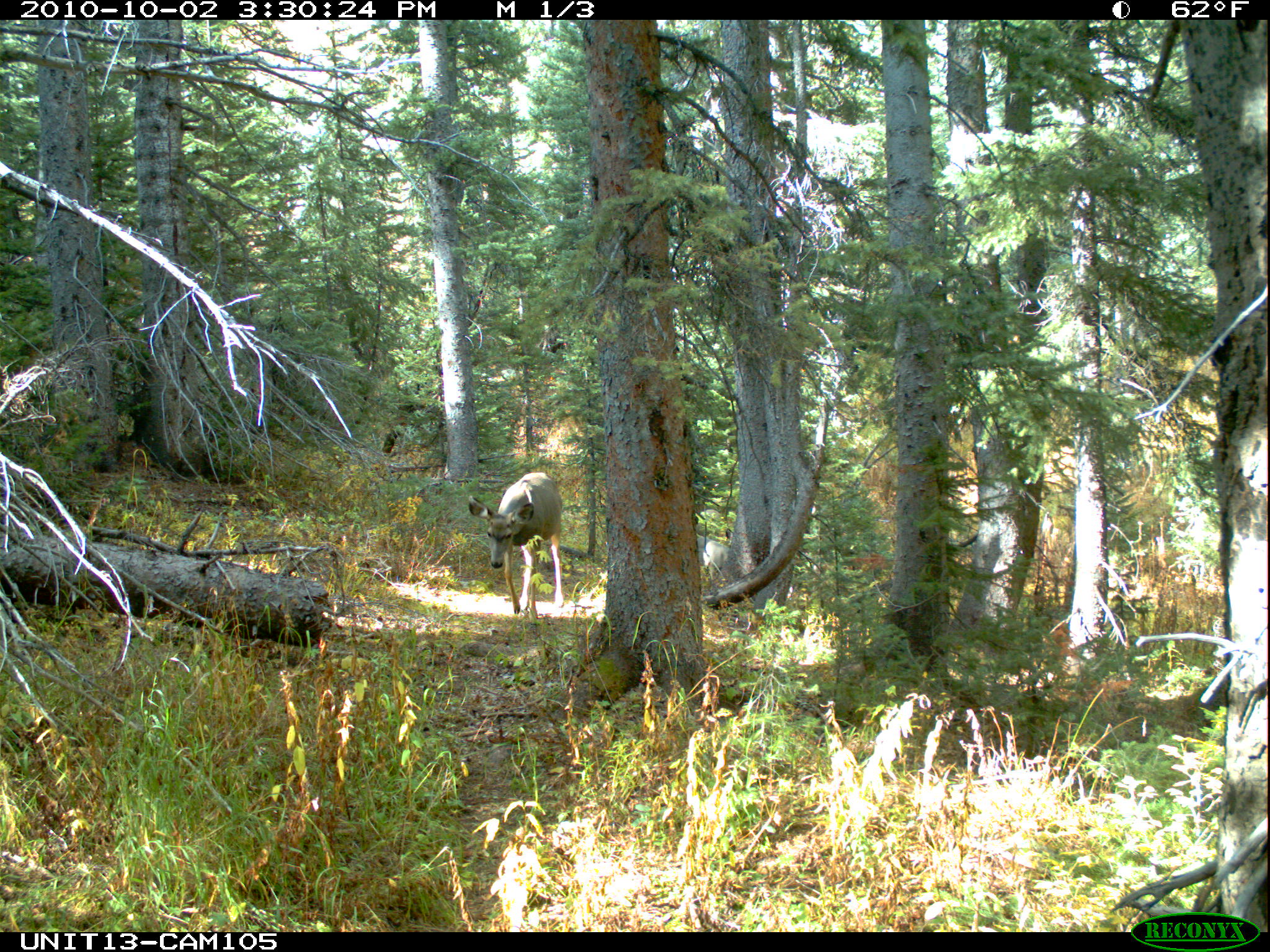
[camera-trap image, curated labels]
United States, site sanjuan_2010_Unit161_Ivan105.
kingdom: Animalia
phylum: Chordata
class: Mammalia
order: Artiodactyla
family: Cervidae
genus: Odocoileus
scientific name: Odocoileus hemionus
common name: mule deer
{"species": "Odocoileus hemionus (mule deer)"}